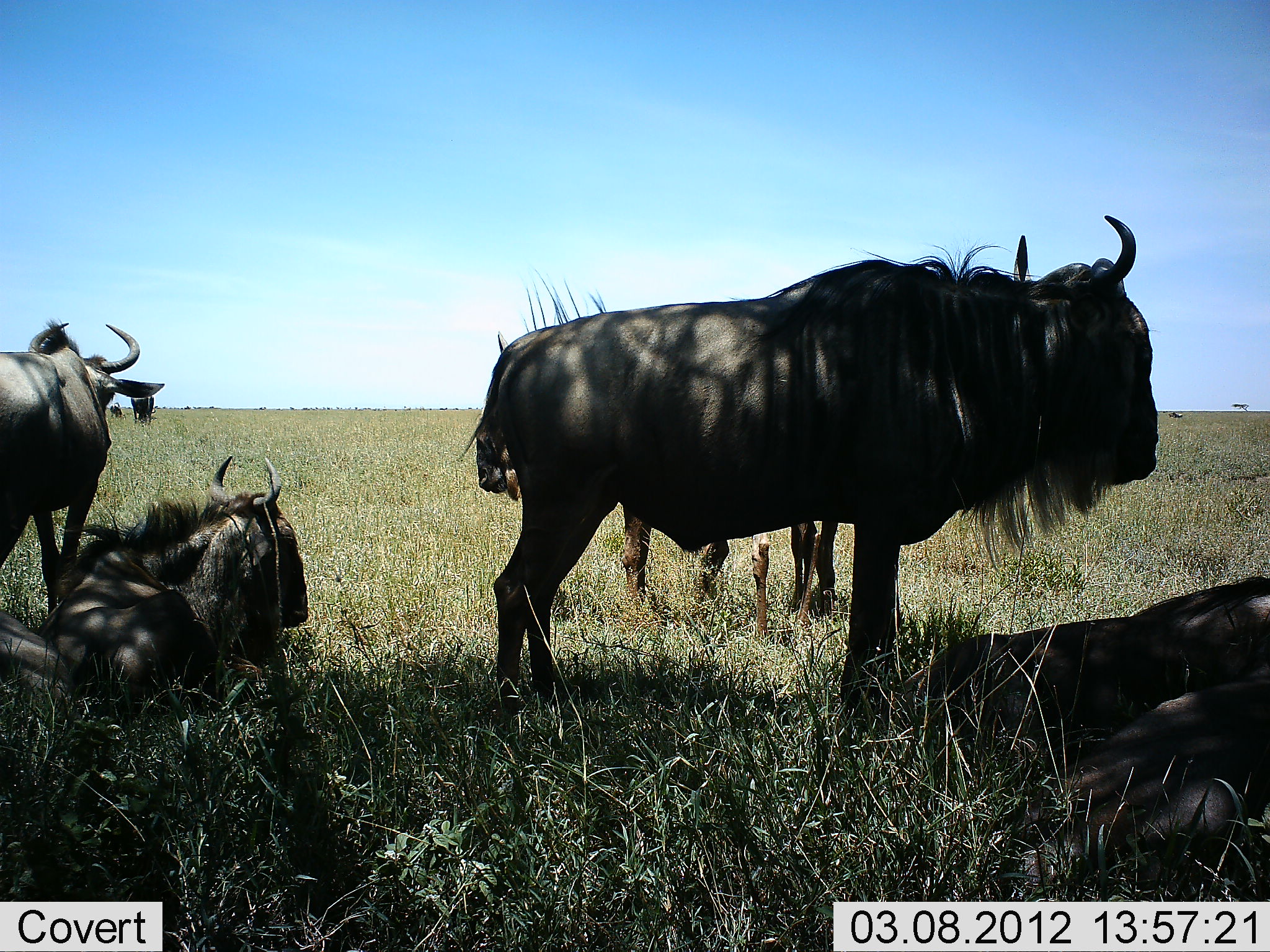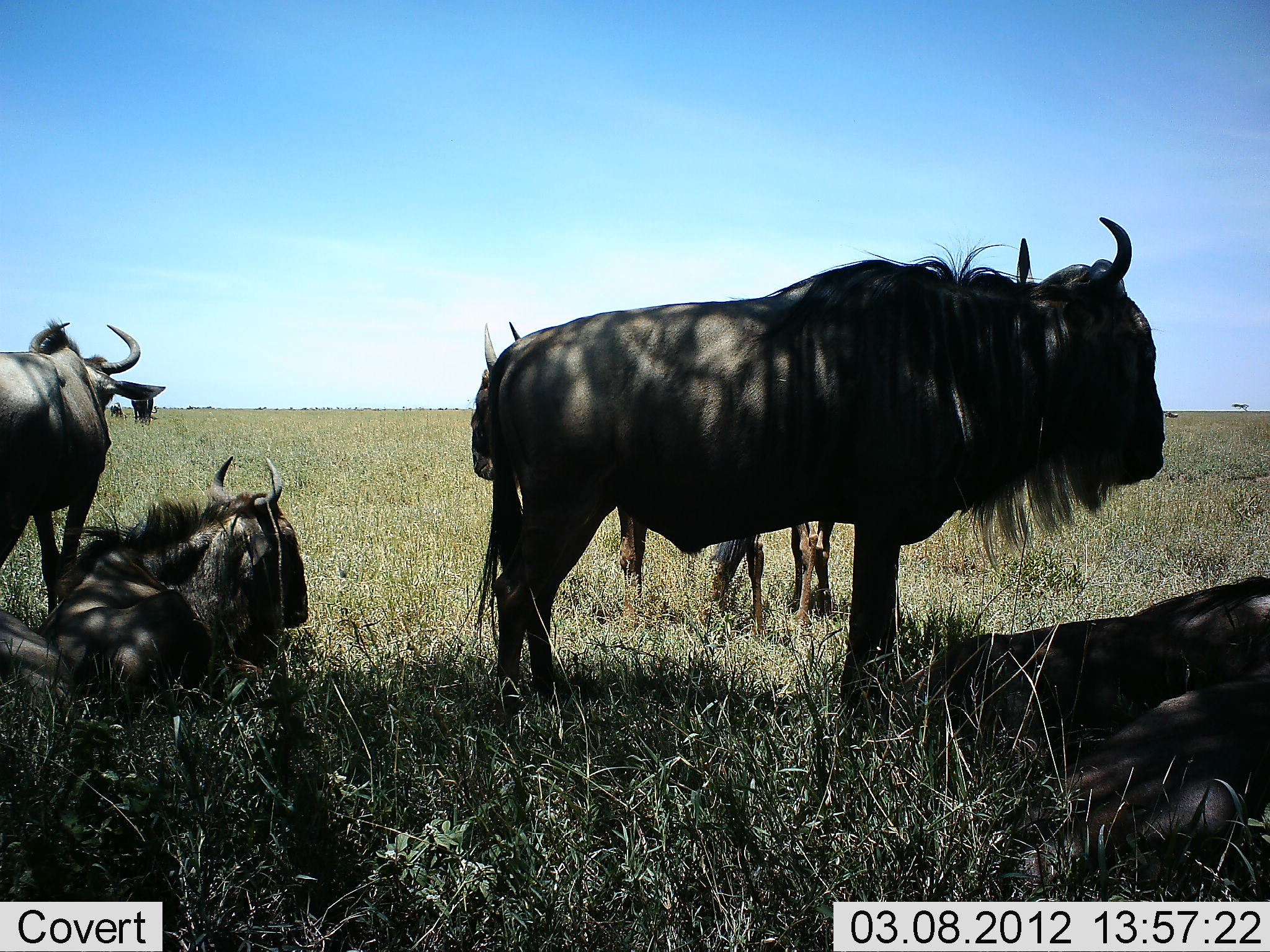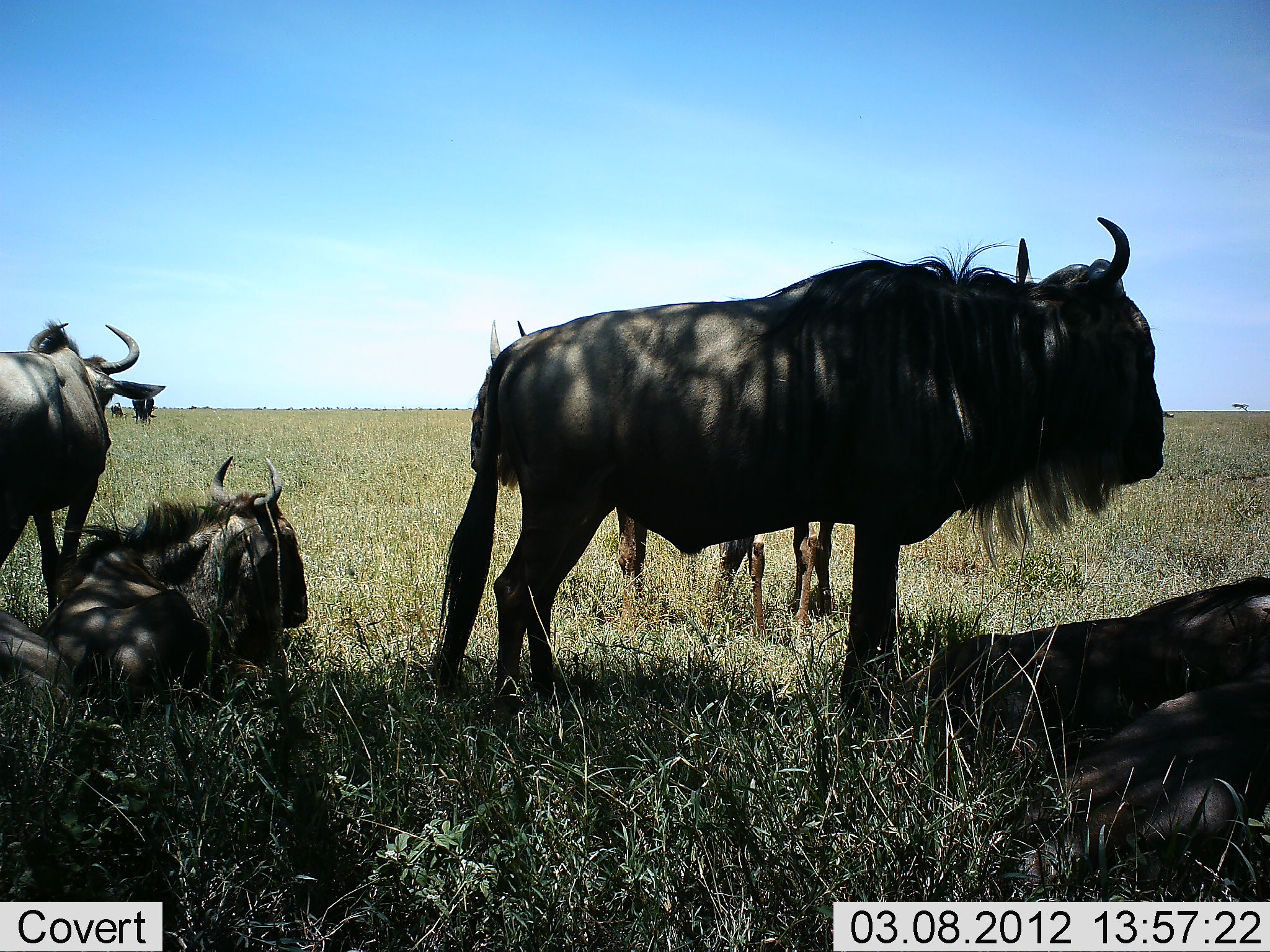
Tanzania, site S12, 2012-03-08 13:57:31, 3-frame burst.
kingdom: Animalia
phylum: Chordata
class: Mammalia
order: Artiodactyla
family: Bovidae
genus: Connochaetes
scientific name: Connochaetes taurinus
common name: blue wildebeest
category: wildebeest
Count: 6.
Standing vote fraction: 78%.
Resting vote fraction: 100%.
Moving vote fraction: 13%.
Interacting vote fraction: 0%.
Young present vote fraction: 4%.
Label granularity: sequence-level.